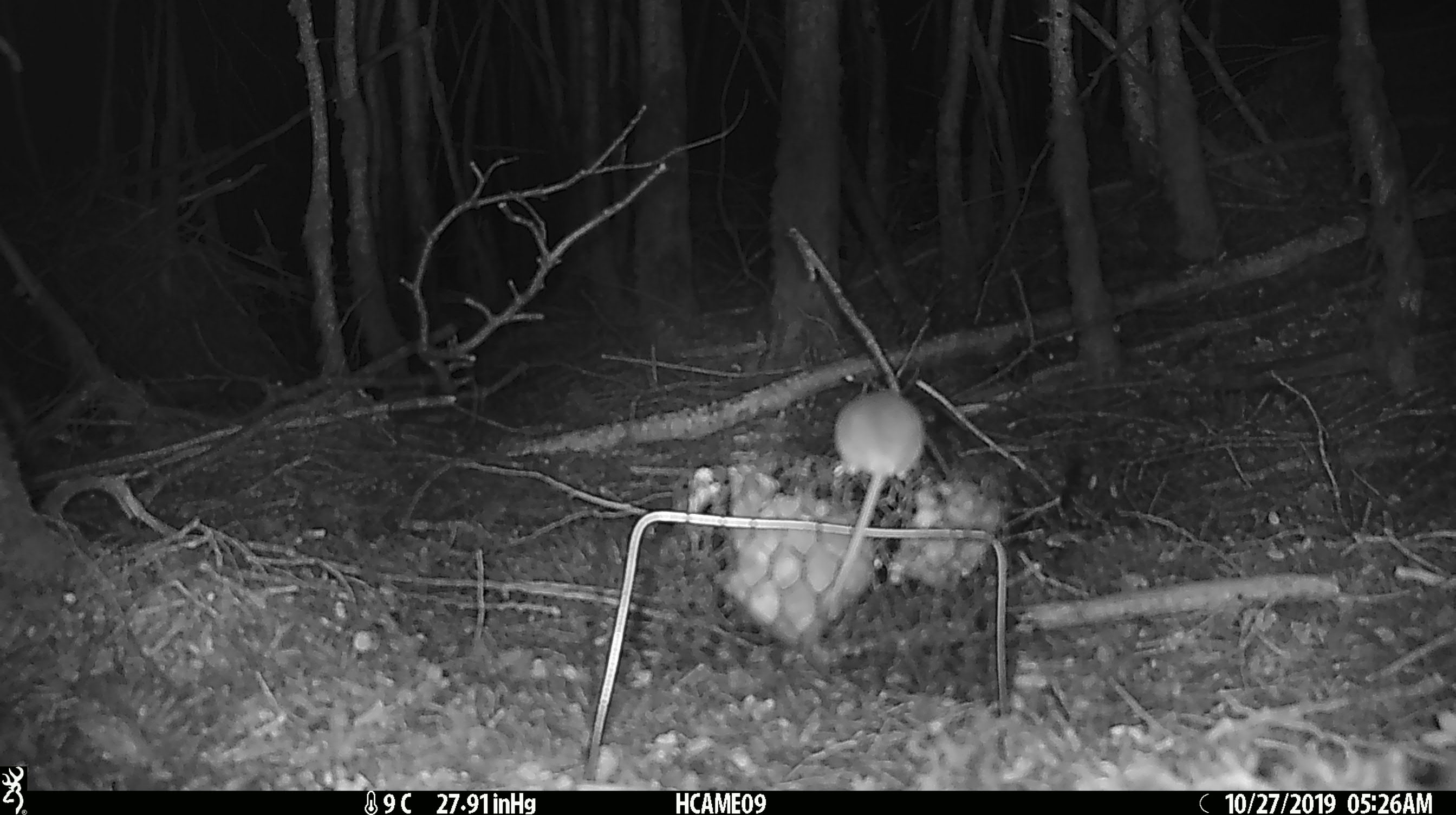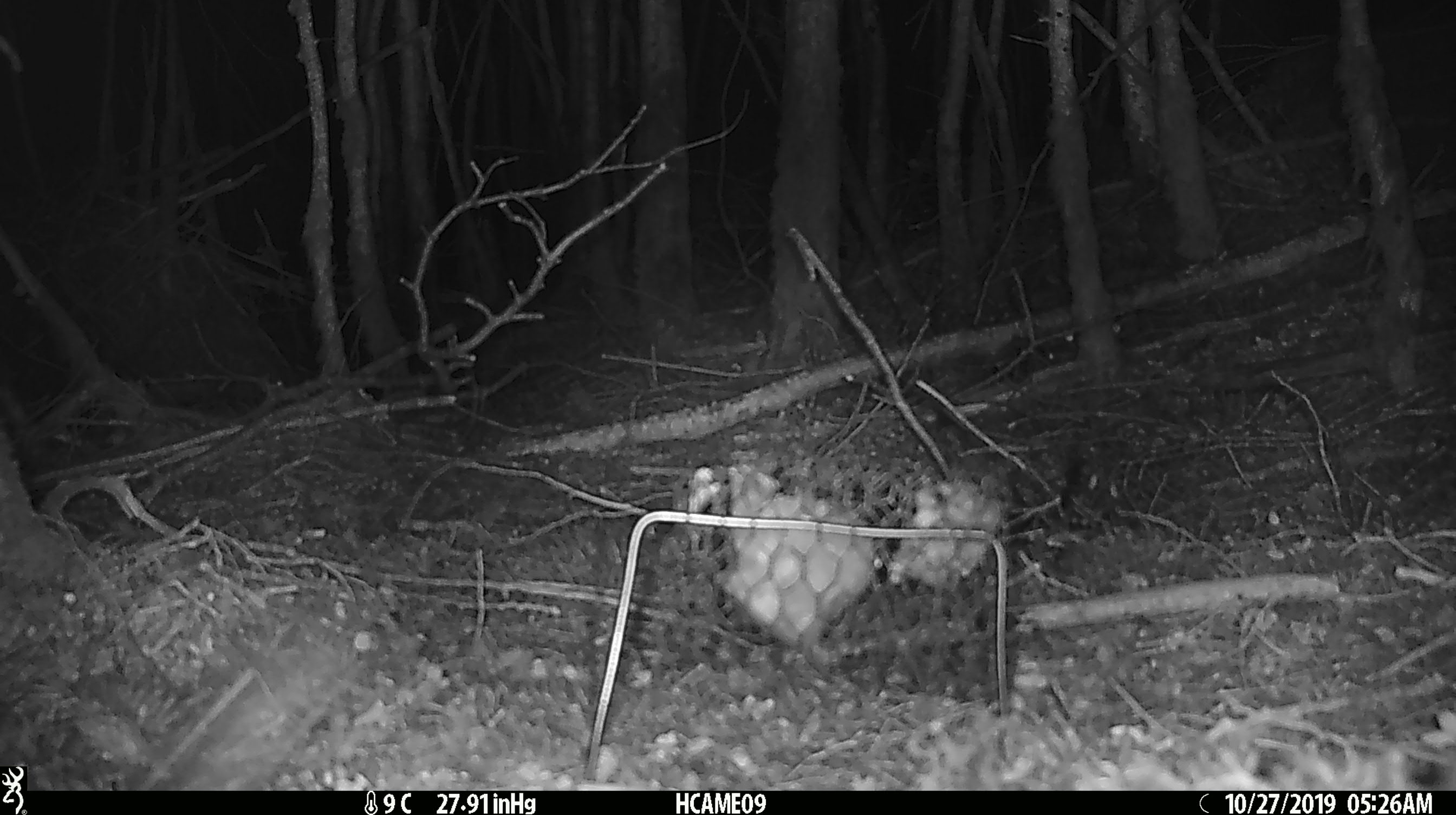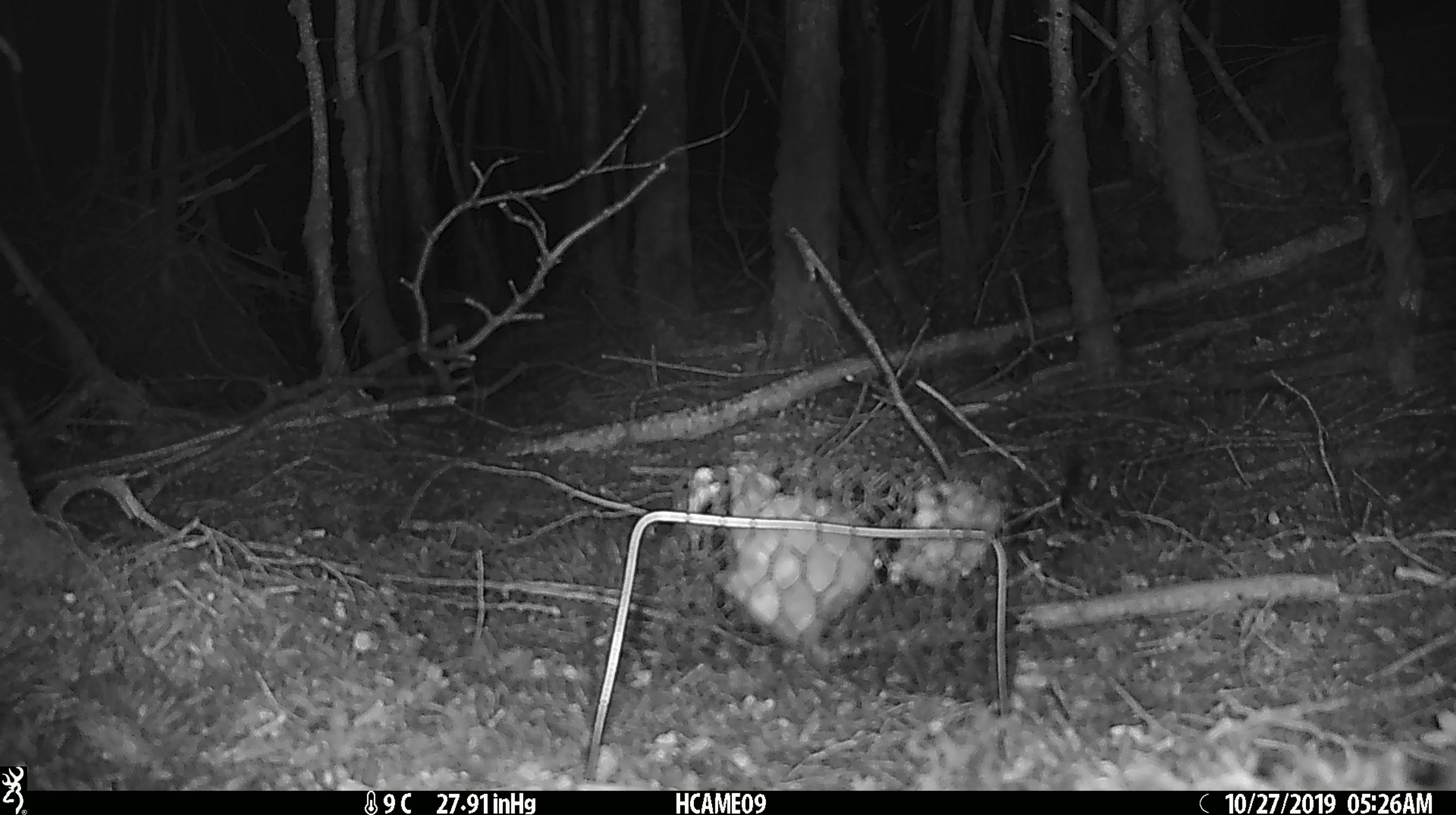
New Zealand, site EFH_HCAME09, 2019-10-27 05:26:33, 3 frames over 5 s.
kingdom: Animalia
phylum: Chordata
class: Mammalia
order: Rodentia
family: Muridae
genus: Mus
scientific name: Mus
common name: mouse